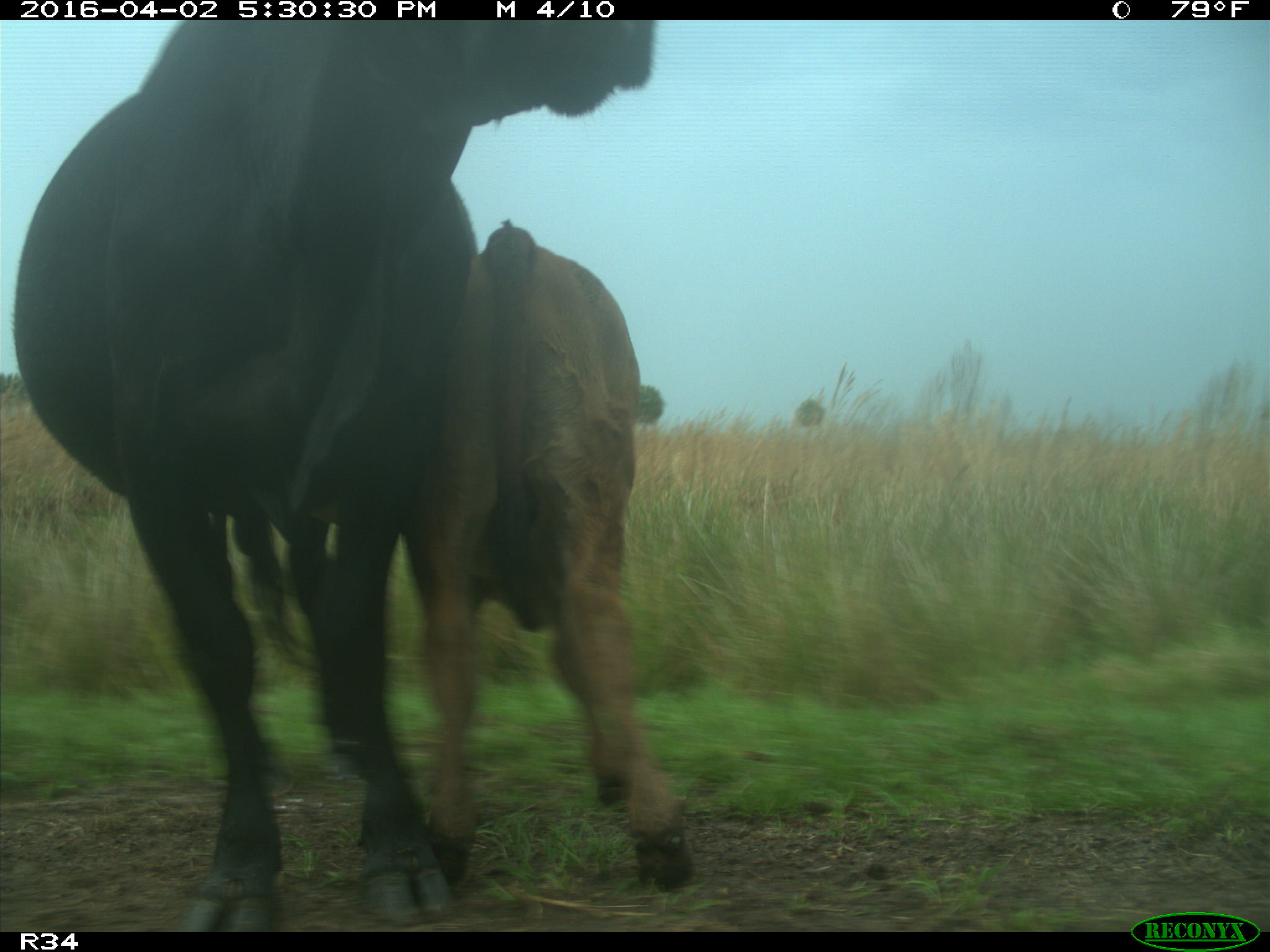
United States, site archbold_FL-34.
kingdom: Animalia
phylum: Chordata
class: Mammalia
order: Artiodactyla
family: Bovidae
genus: Bos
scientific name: Bos taurus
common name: domestic cow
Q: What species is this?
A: Bos taurus (domestic cow).